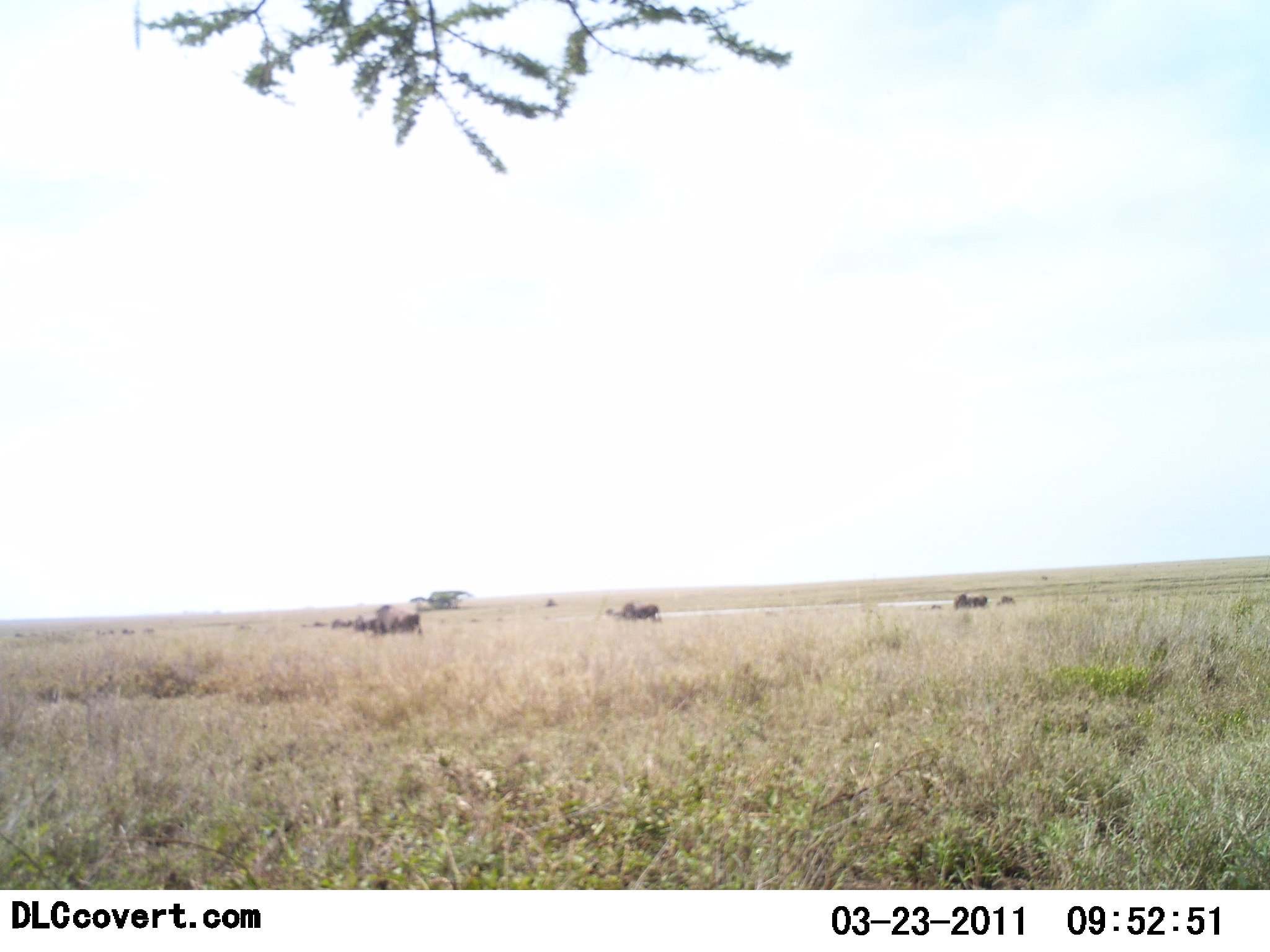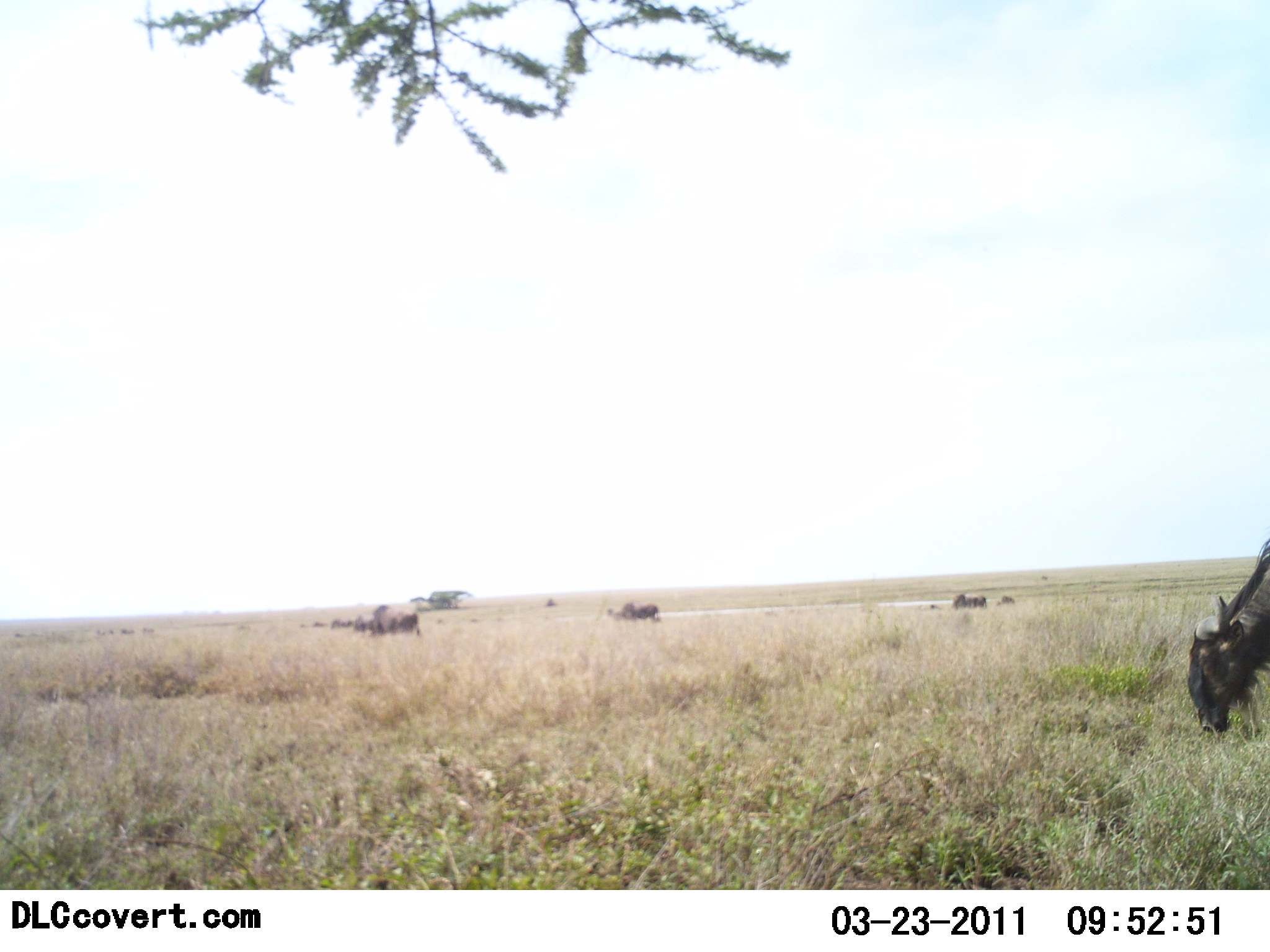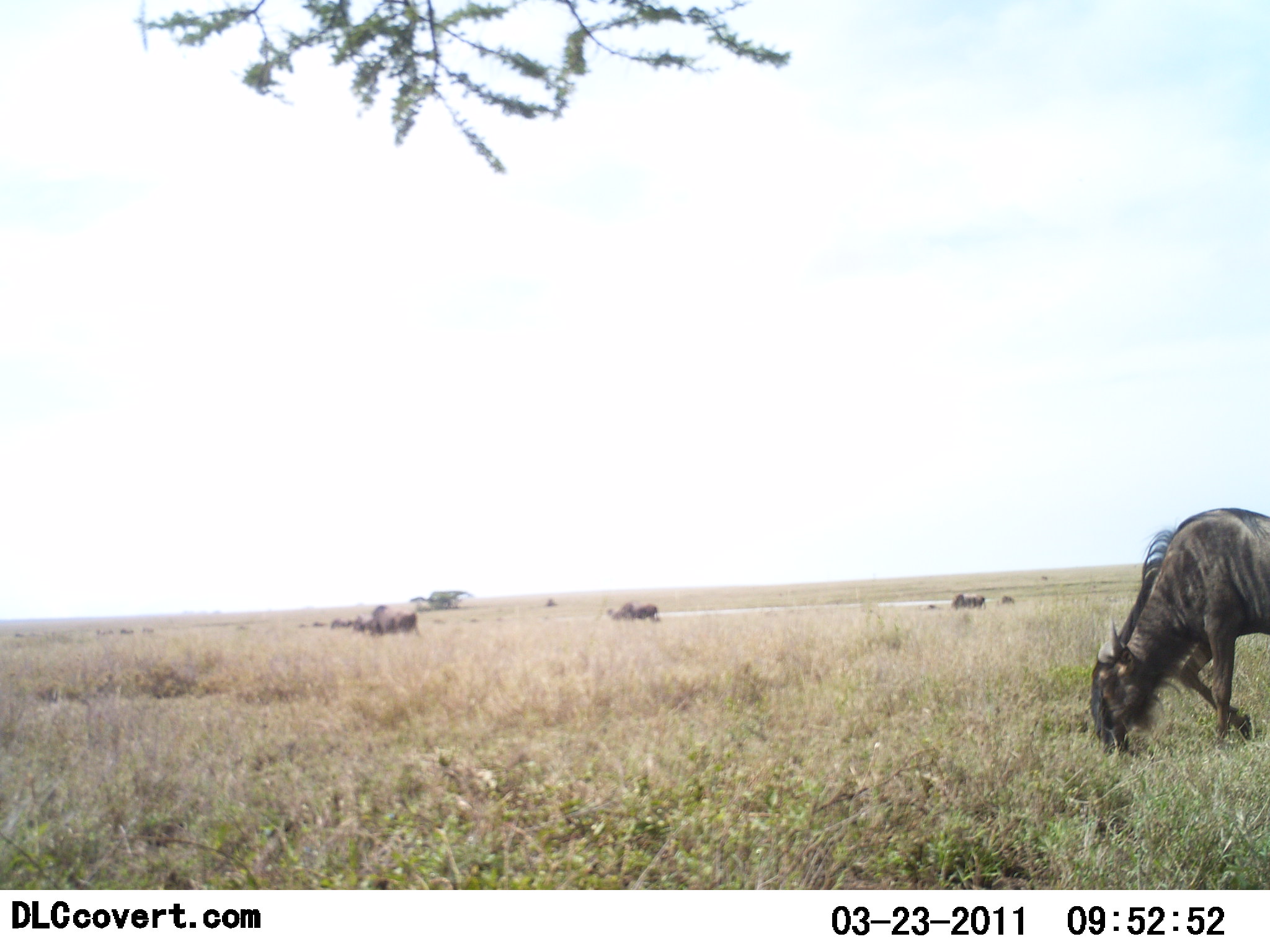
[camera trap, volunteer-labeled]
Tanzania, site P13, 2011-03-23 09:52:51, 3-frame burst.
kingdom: Animalia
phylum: Chordata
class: Mammalia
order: Artiodactyla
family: Bovidae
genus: Connochaetes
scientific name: Connochaetes taurinus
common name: blue wildebeest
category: wildebeest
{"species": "wildebeest (blue wildebeest) (Connochaetes taurinus)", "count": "8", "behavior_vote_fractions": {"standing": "18%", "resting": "0%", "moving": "73%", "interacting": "0%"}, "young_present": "0%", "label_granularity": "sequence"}